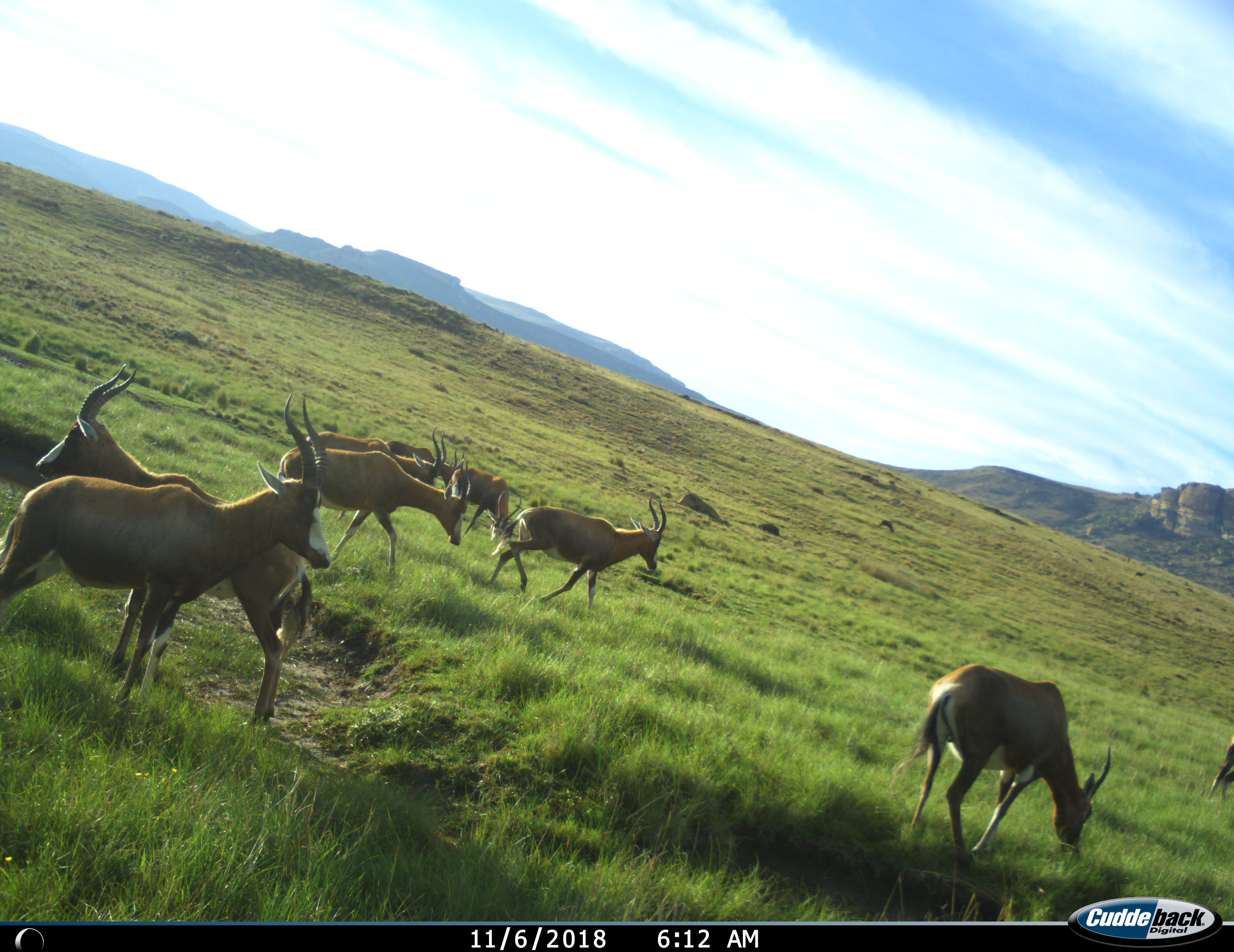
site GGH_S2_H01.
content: unidentified animal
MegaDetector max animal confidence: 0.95